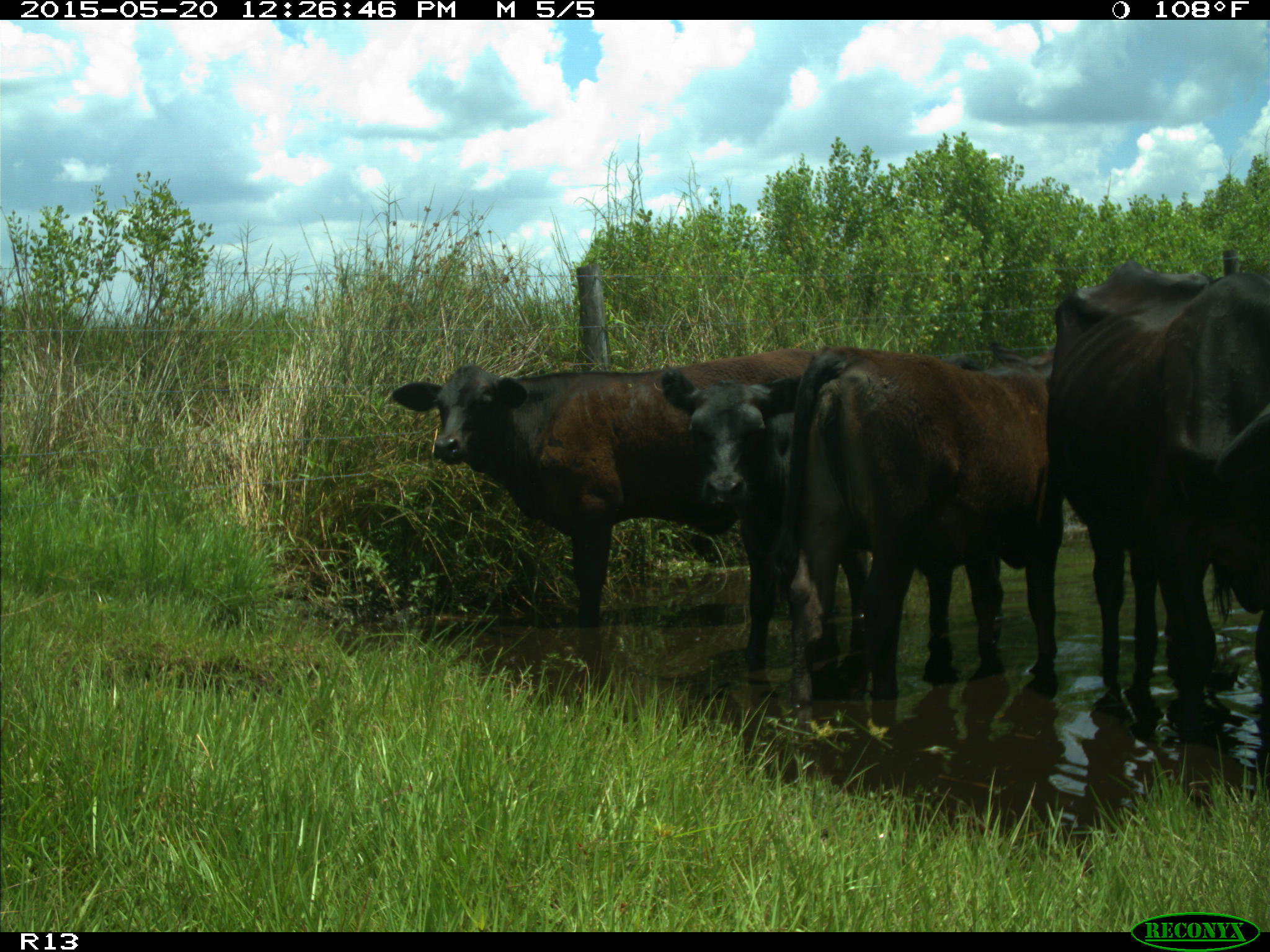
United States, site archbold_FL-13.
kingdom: Animalia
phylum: Chordata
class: Mammalia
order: Artiodactyla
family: Bovidae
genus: Bos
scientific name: Bos taurus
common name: domestic cow